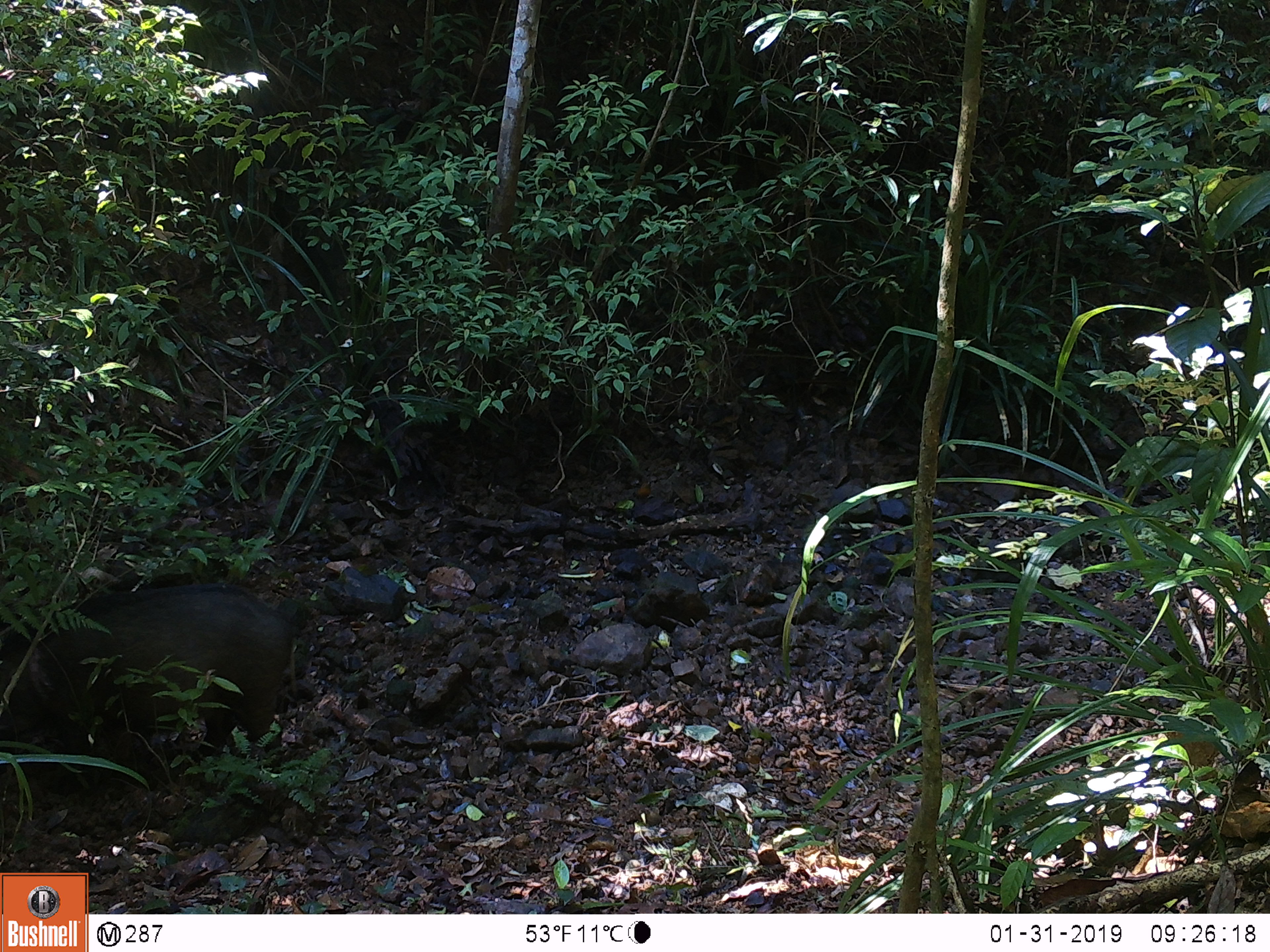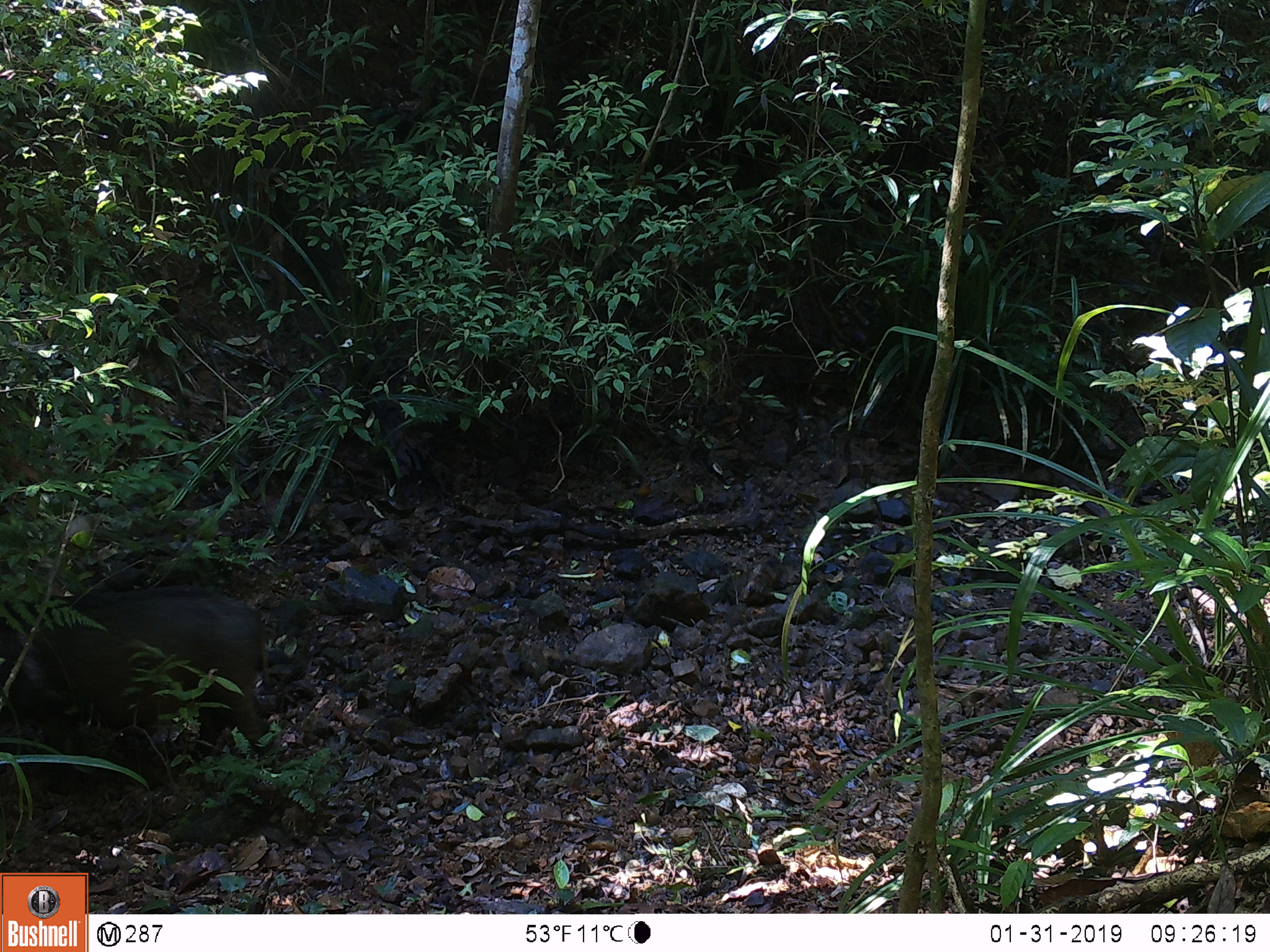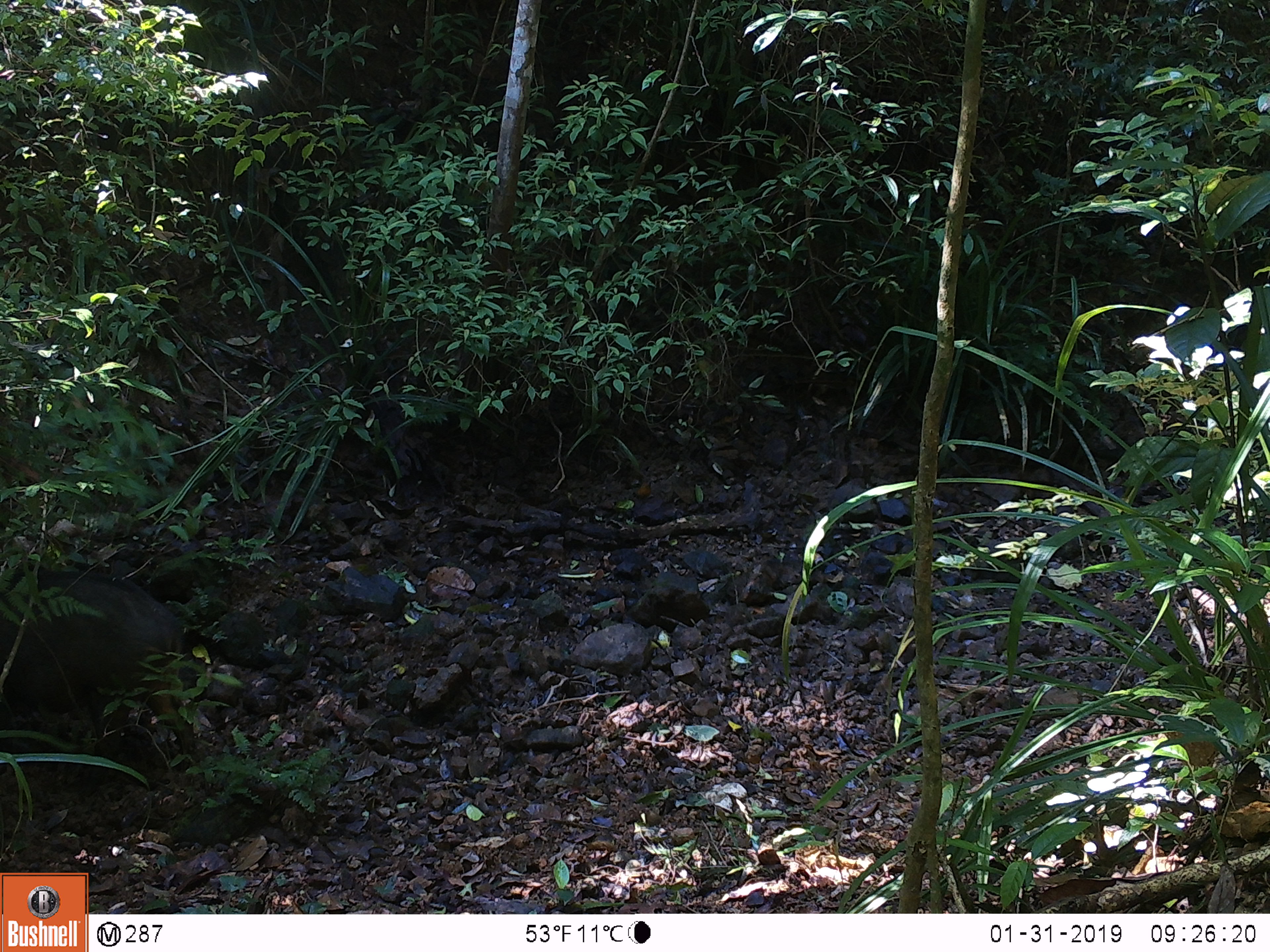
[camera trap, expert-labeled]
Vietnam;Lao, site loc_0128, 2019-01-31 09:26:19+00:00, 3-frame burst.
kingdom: Animalia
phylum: Chordata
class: Mammalia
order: Artiodactyla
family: Suidae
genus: Sus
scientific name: Sus scrofa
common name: eurasian wild pig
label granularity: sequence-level